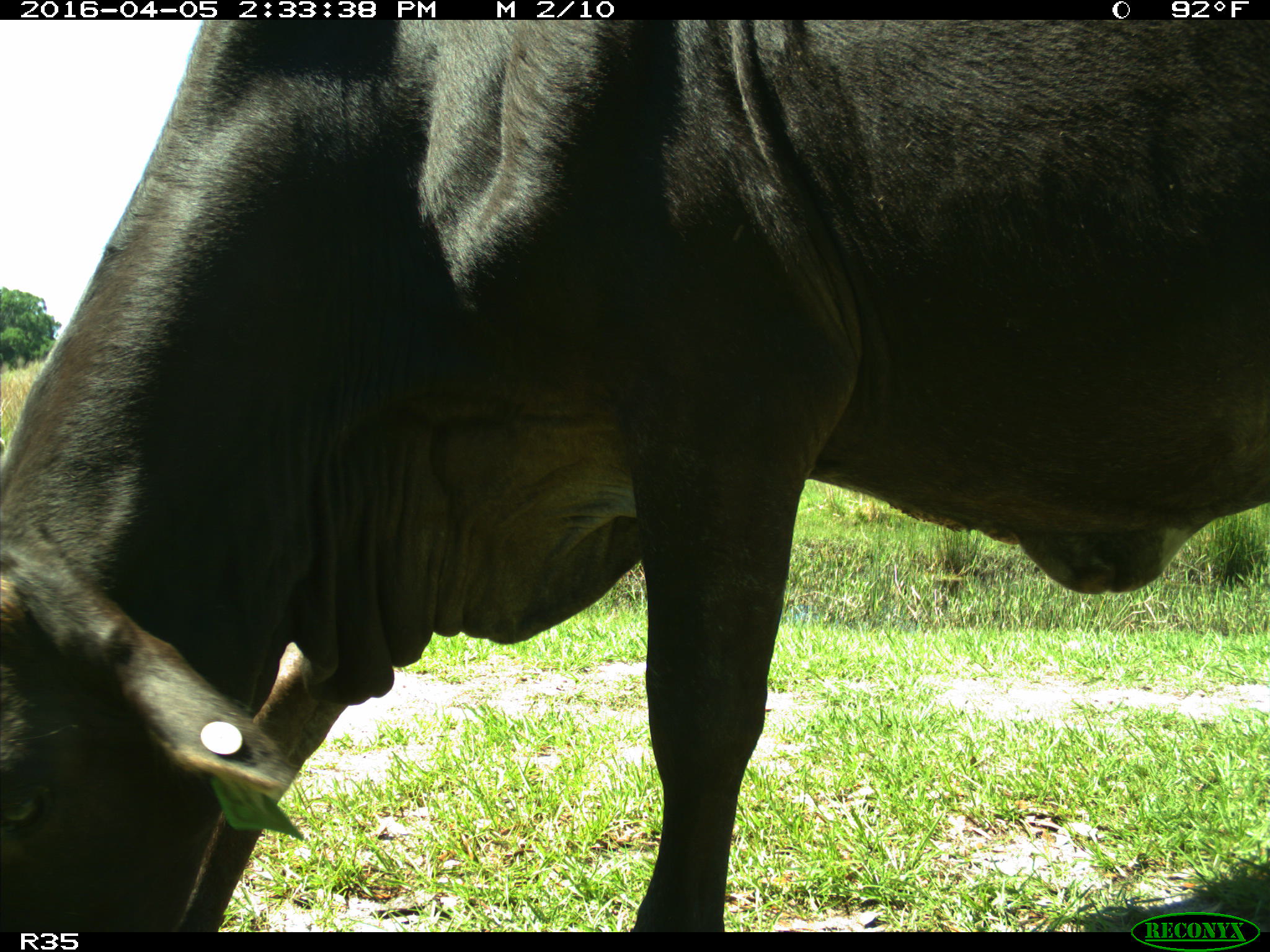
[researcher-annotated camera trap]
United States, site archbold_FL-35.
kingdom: Animalia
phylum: Chordata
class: Mammalia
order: Artiodactyla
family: Bovidae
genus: Bos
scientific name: Bos taurus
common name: domestic cow